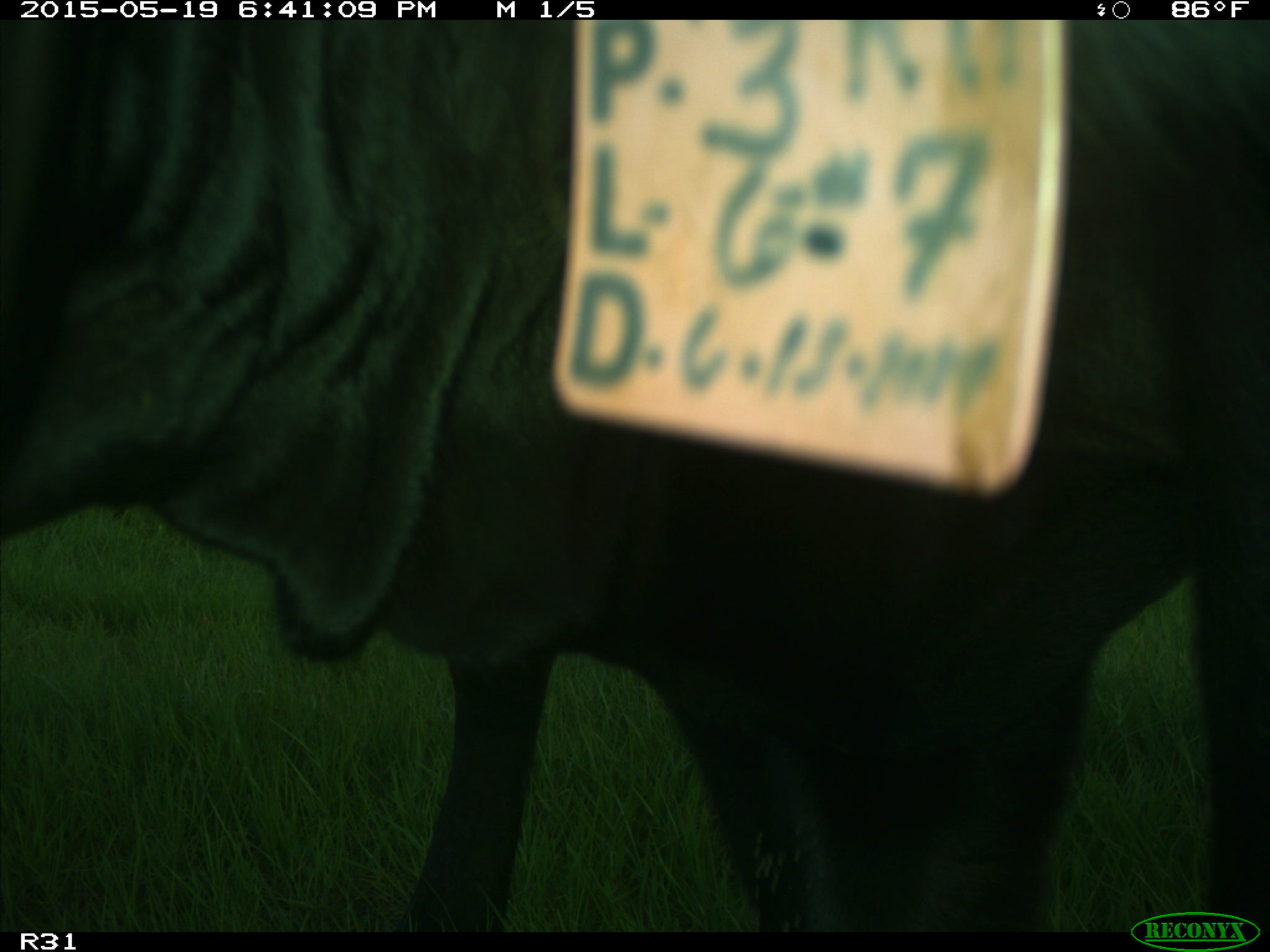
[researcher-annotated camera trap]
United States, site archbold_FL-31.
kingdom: Animalia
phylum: Chordata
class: Mammalia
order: Artiodactyla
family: Bovidae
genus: Bos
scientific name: Bos taurus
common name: domestic cow